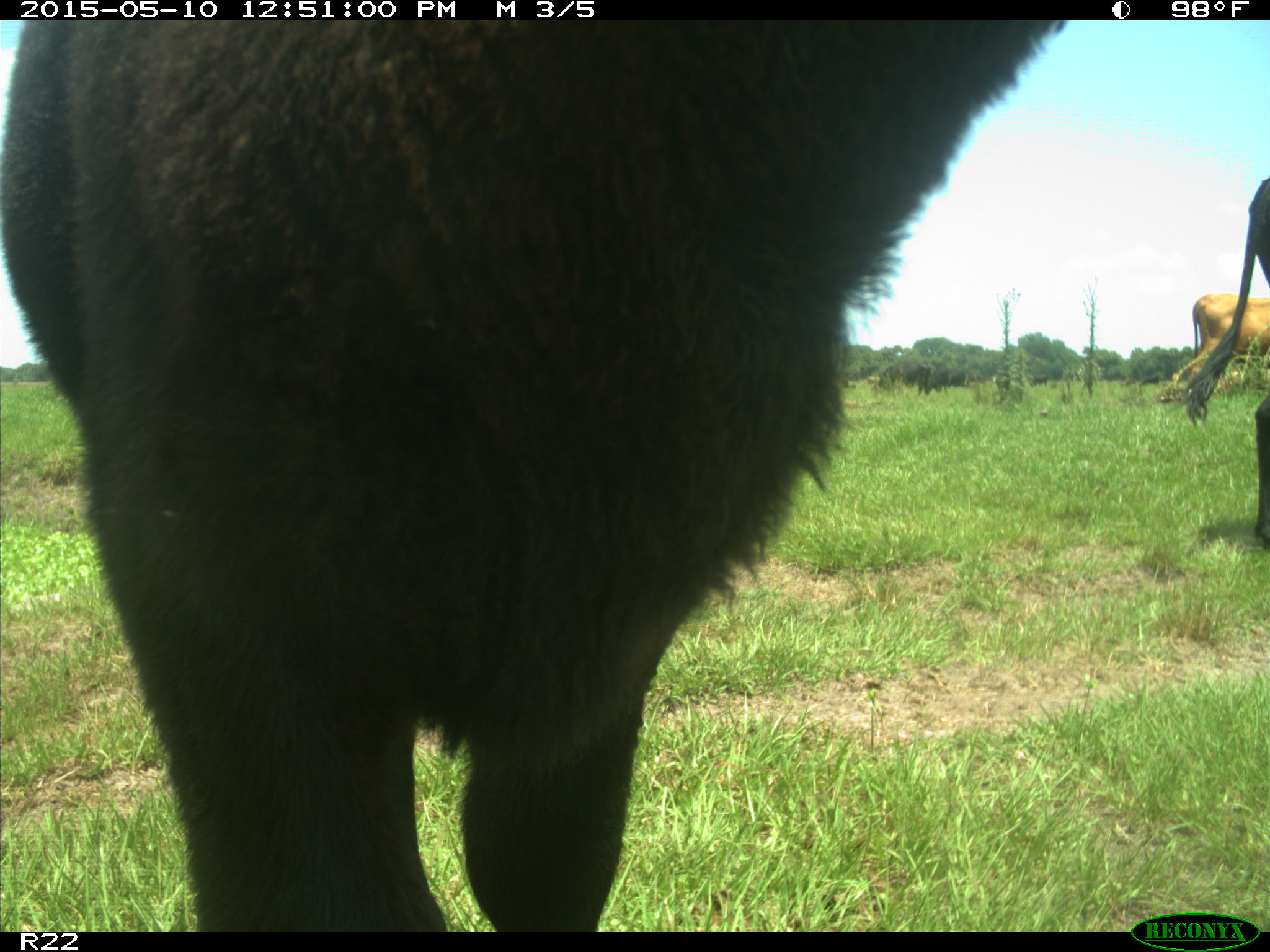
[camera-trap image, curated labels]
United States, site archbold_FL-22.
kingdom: Animalia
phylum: Chordata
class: Mammalia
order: Artiodactyla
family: Bovidae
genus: Bos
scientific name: Bos taurus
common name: domestic cow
Bos taurus (domestic cow).